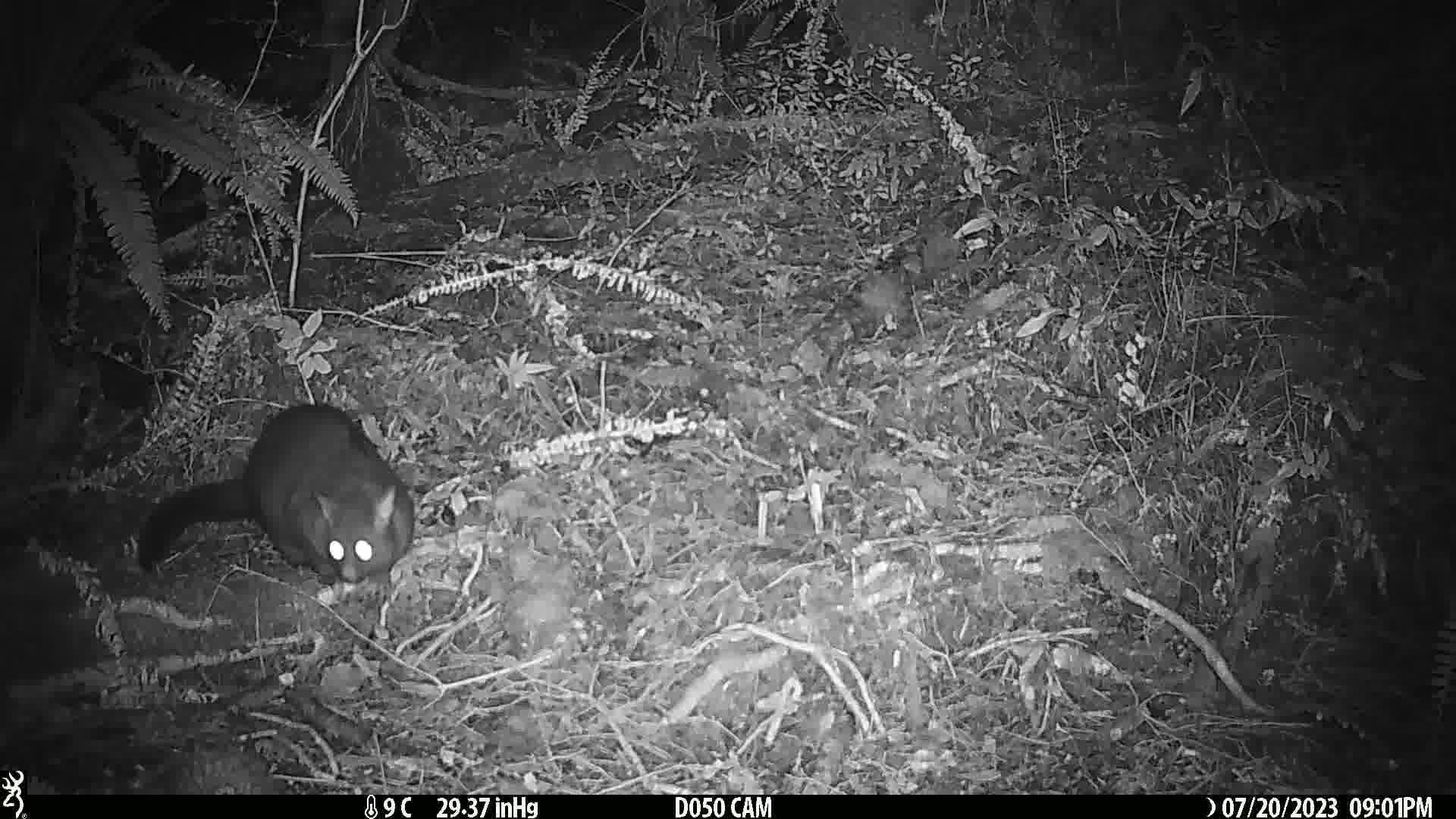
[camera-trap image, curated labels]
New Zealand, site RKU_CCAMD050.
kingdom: Animalia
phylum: Chordata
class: Mammalia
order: Diprotodontia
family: Phalangeridae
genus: Trichosurus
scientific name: Trichosurus vulpecula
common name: common brushtail possum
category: possum